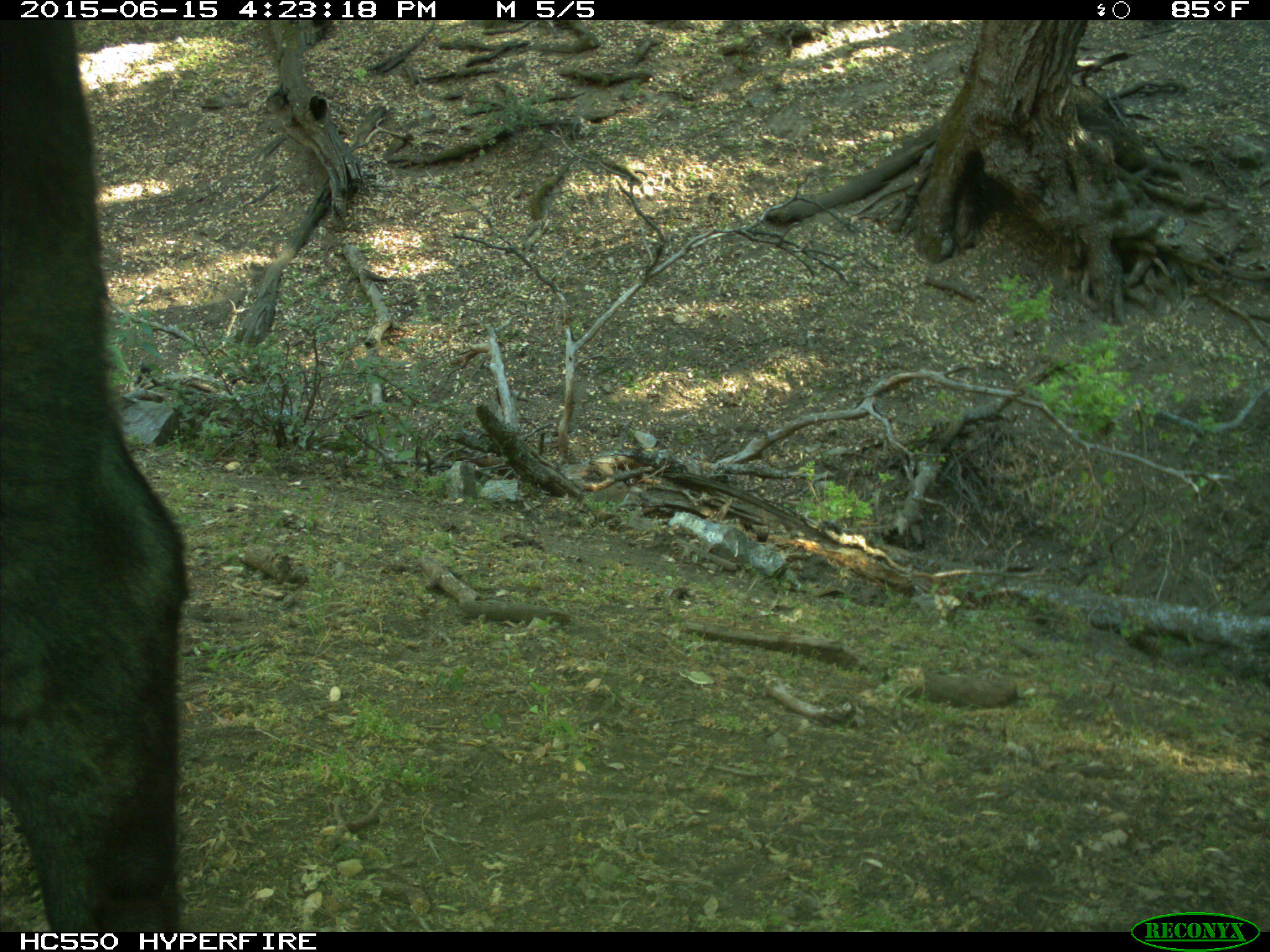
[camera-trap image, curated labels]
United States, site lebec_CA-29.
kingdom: Animalia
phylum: Chordata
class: Mammalia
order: Artiodactyla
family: Bovidae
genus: Bos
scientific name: Bos taurus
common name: domestic cow